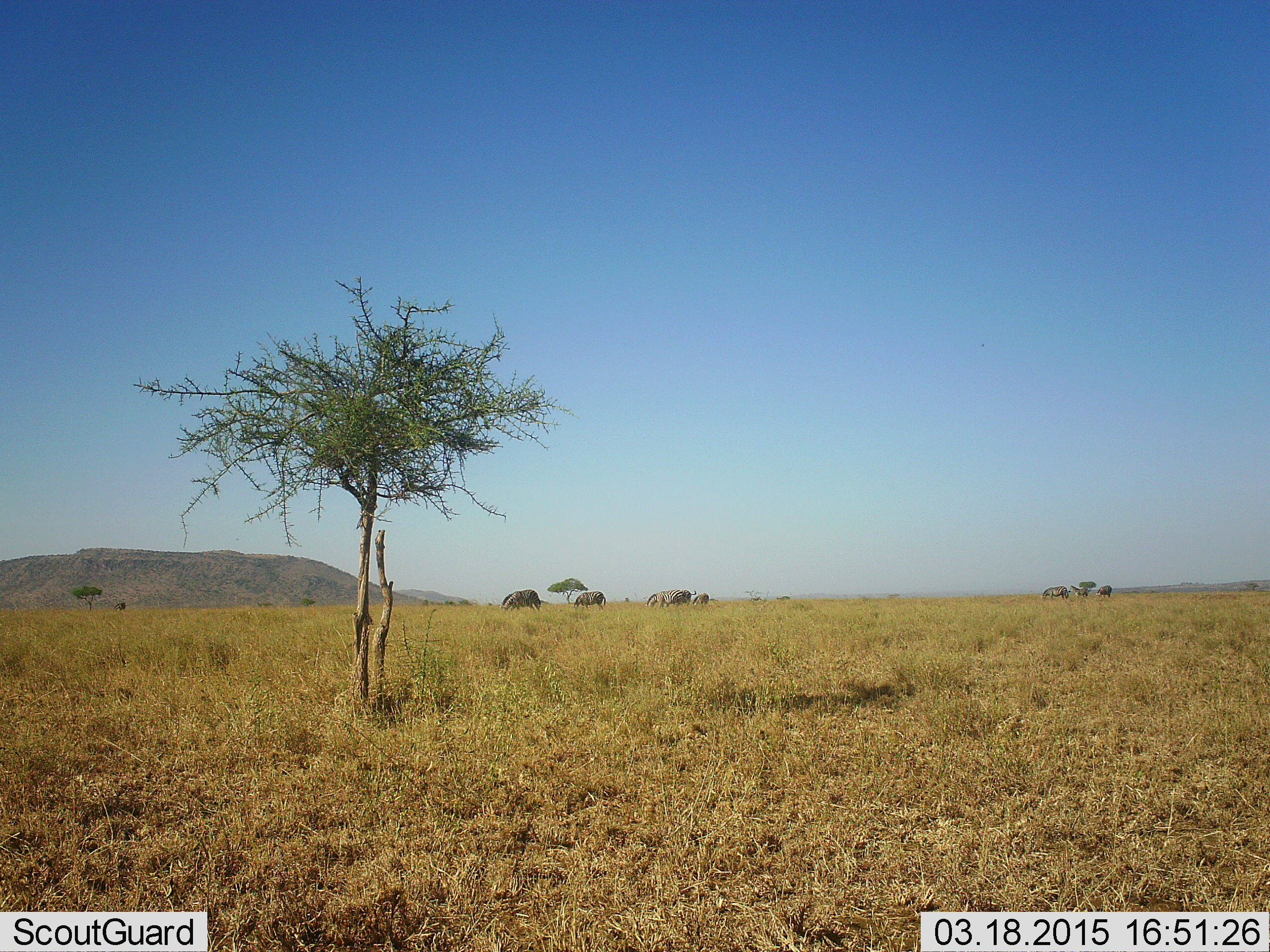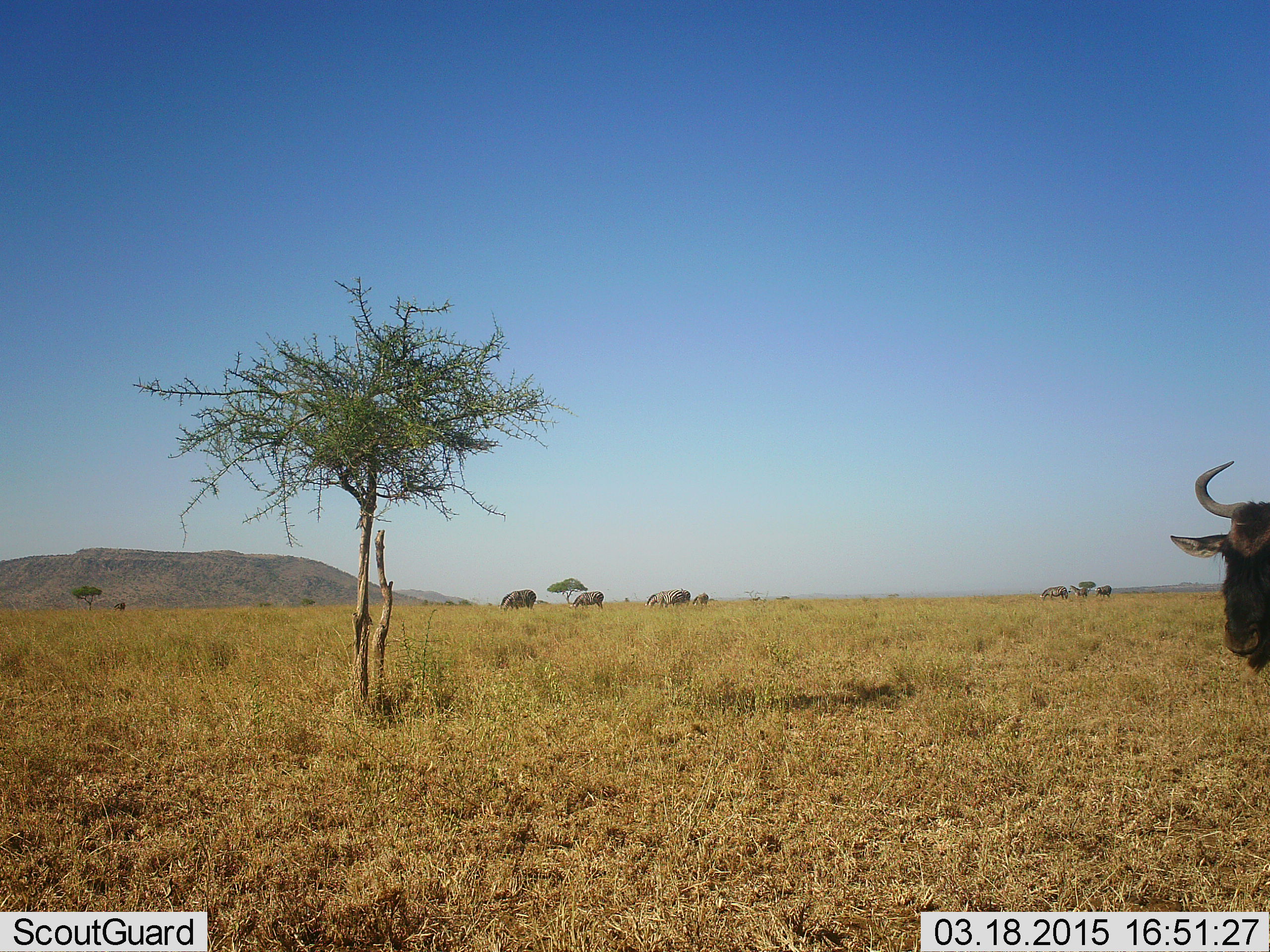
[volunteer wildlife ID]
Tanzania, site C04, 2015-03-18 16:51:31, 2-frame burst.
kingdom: Animalia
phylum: Chordata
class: Mammalia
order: Artiodactyla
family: Bovidae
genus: Connochaetes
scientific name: Connochaetes taurinus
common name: blue wildebeest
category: wildebeest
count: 7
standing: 42%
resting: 0%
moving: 67%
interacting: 0%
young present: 0%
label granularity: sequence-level